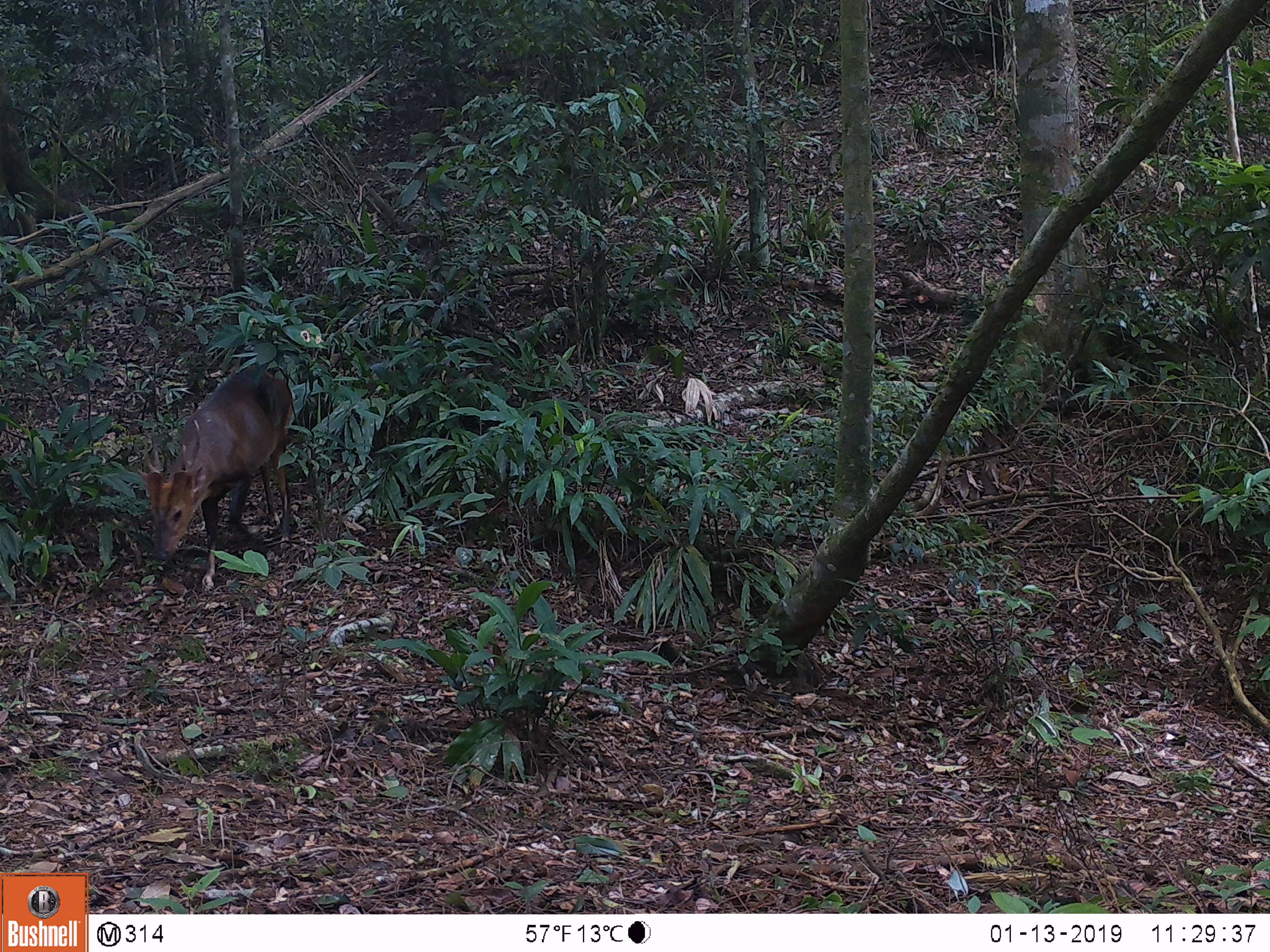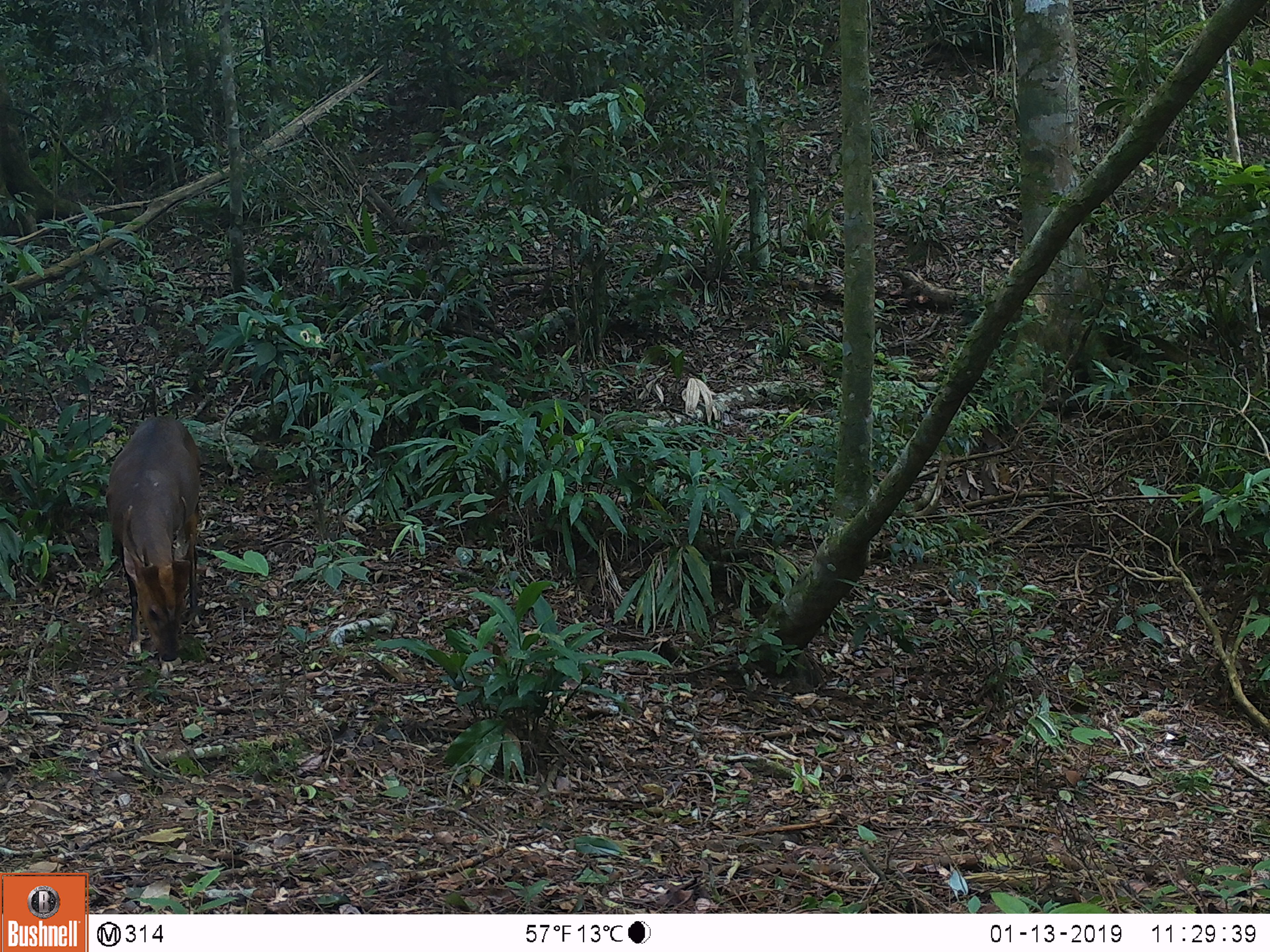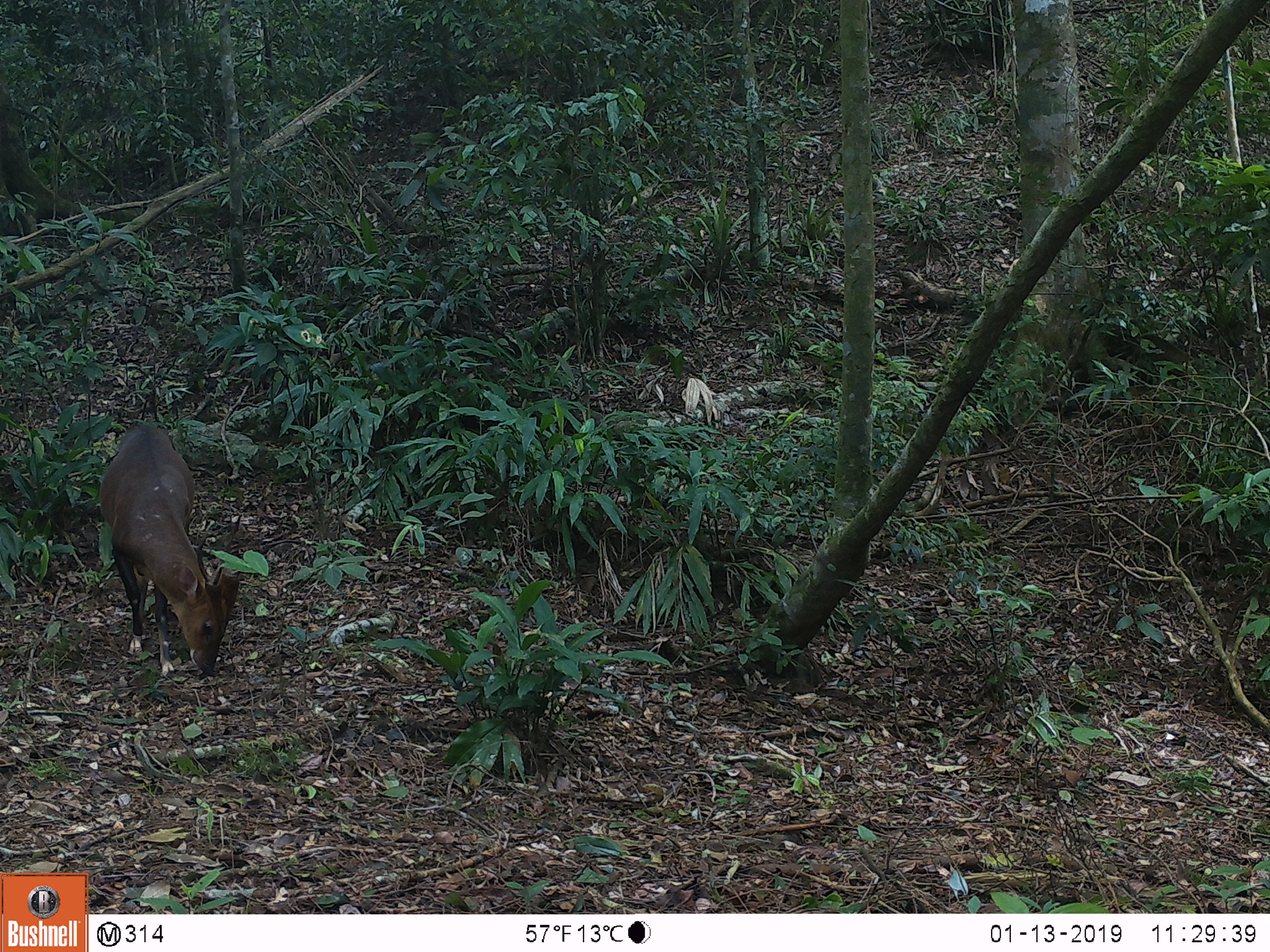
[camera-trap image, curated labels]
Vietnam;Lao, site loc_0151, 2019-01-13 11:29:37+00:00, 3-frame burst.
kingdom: Animalia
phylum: Chordata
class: Mammalia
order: Artiodactyla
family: Cervidae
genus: Muntiacus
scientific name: Muntiacus vuquangensis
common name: large-antlered muntjac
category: large antlered muntjac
Large antlered muntjac (large-antlered muntjac) (Muntiacus vuquangensis). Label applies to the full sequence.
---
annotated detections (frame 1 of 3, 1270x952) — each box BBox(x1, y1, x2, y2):
large antlered muntjac: BBox(136, 364, 295, 587)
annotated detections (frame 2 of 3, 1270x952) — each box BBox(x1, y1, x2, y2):
large antlered muntjac: BBox(104, 415, 201, 673)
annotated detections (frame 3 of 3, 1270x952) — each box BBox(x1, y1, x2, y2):
large antlered muntjac: BBox(98, 424, 240, 677)